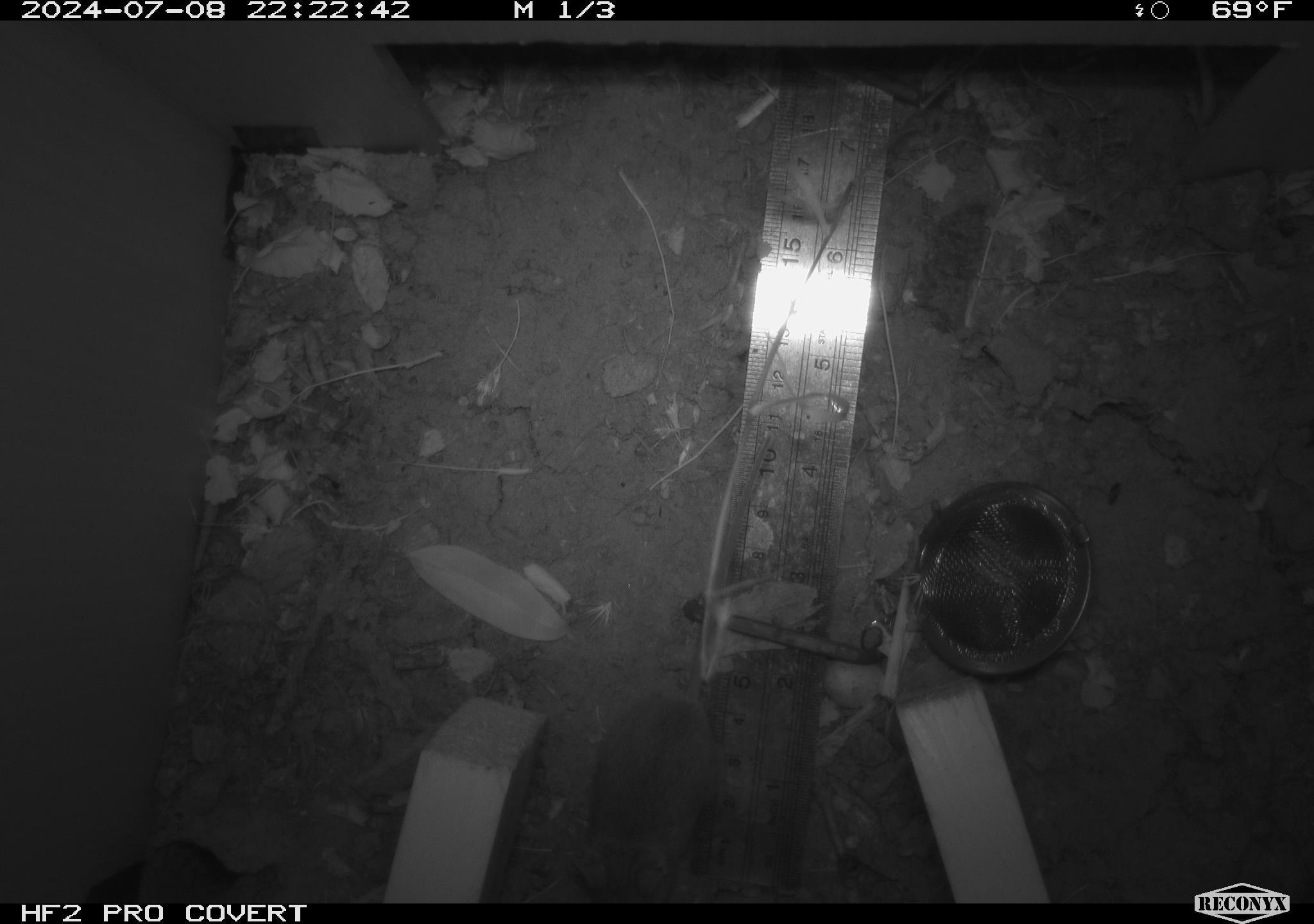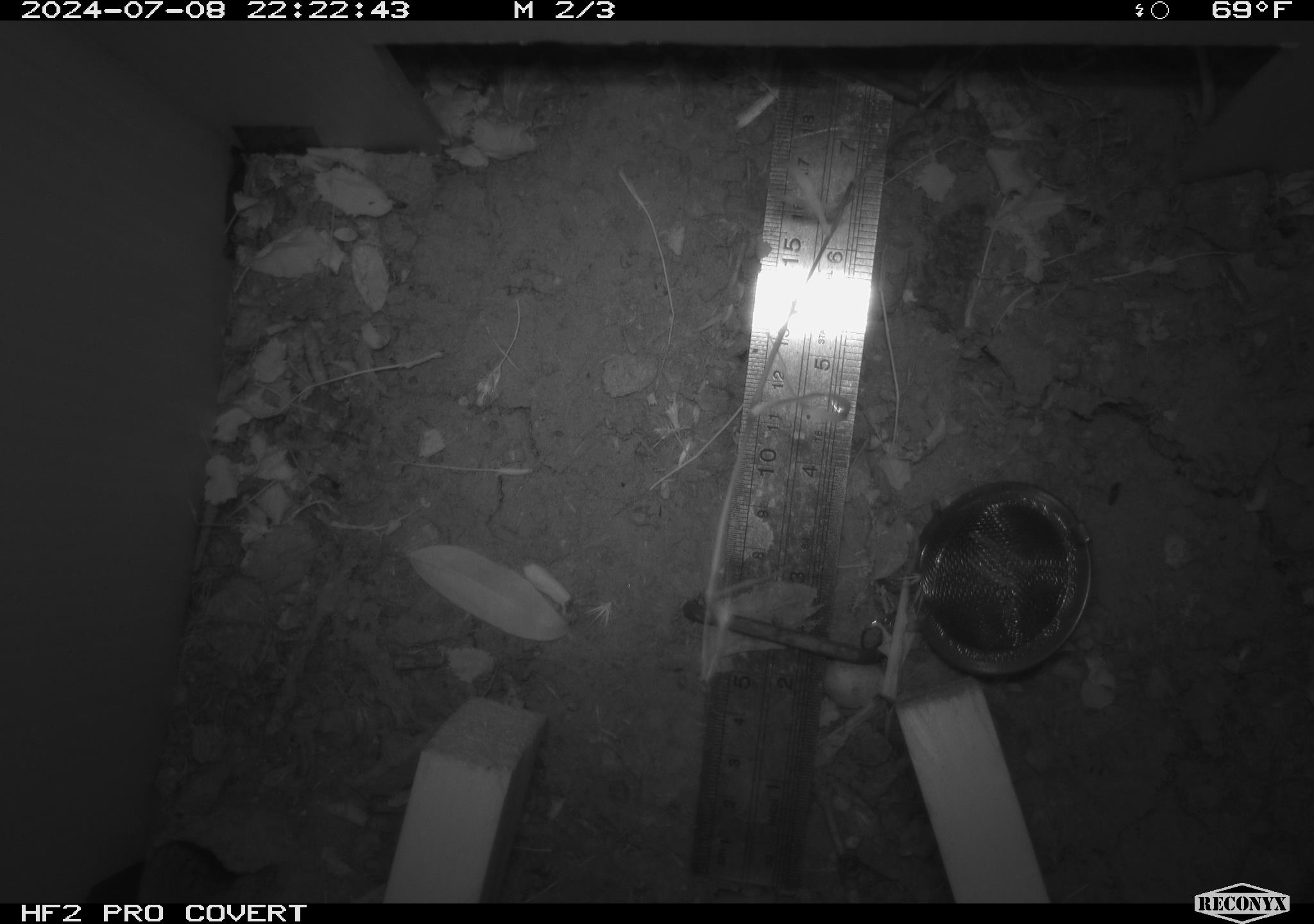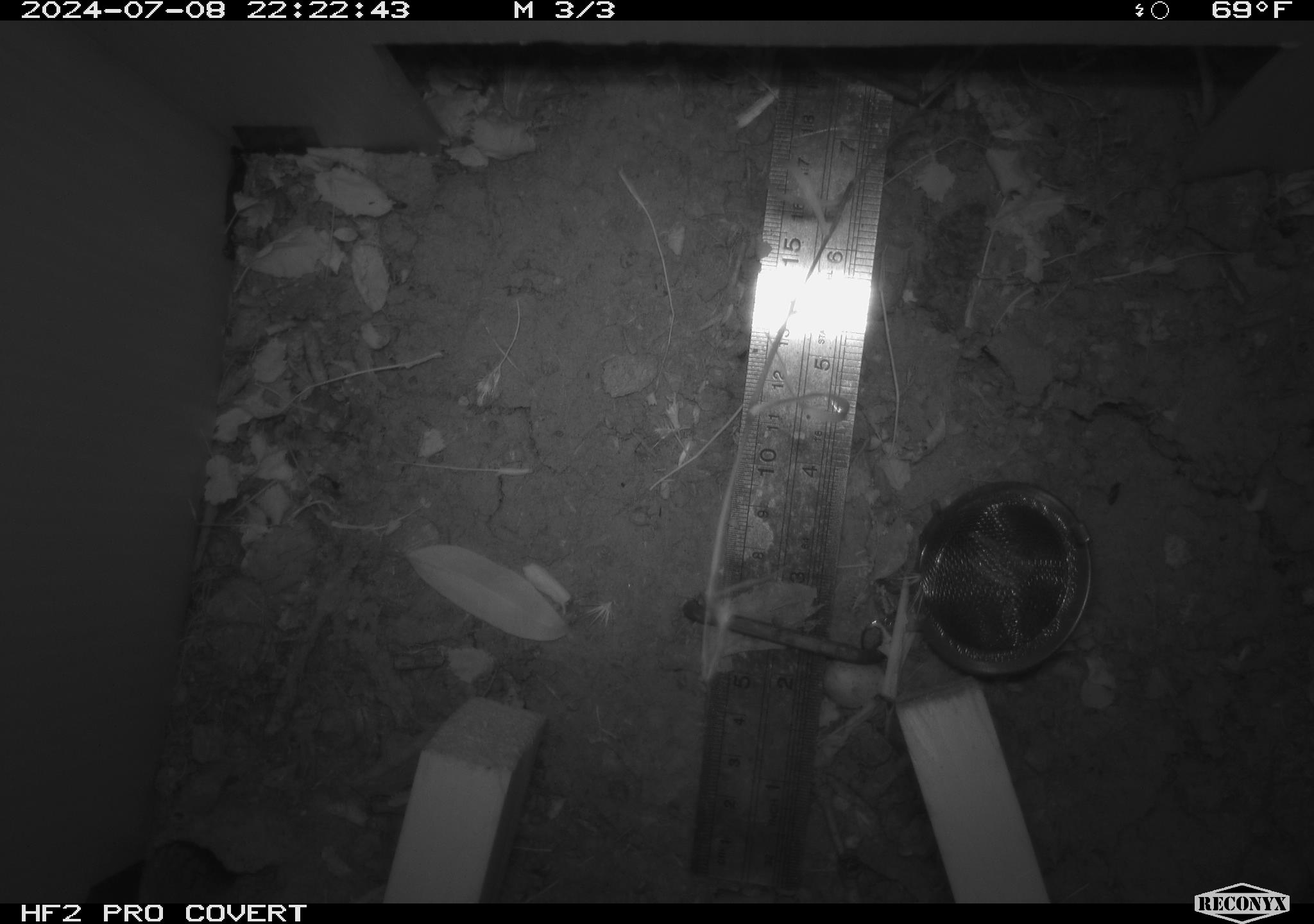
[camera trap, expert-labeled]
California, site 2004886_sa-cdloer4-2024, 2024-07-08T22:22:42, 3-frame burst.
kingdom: Animalia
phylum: Chordata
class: Mammalia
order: Rodentia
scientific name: Rodentia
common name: rodent